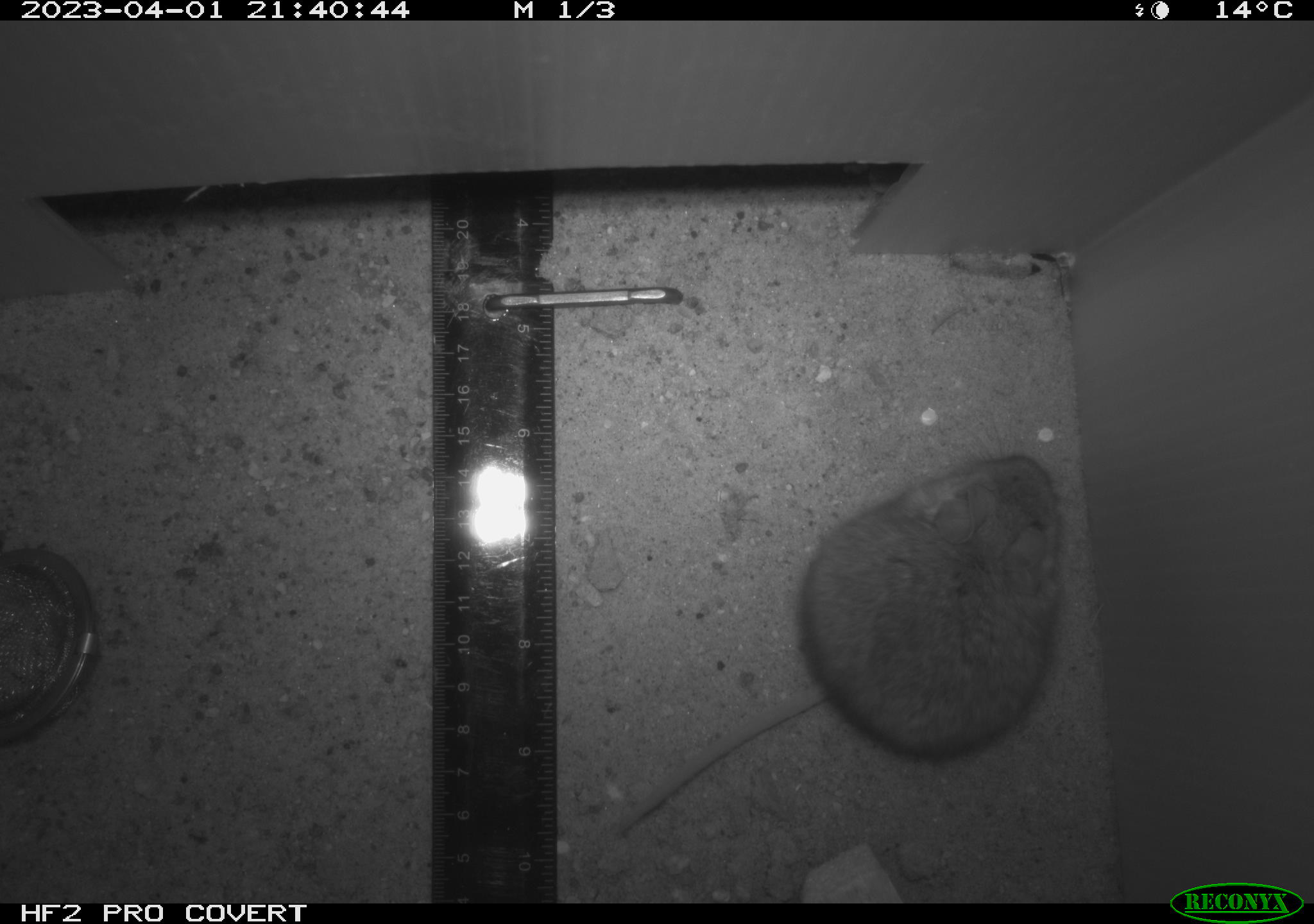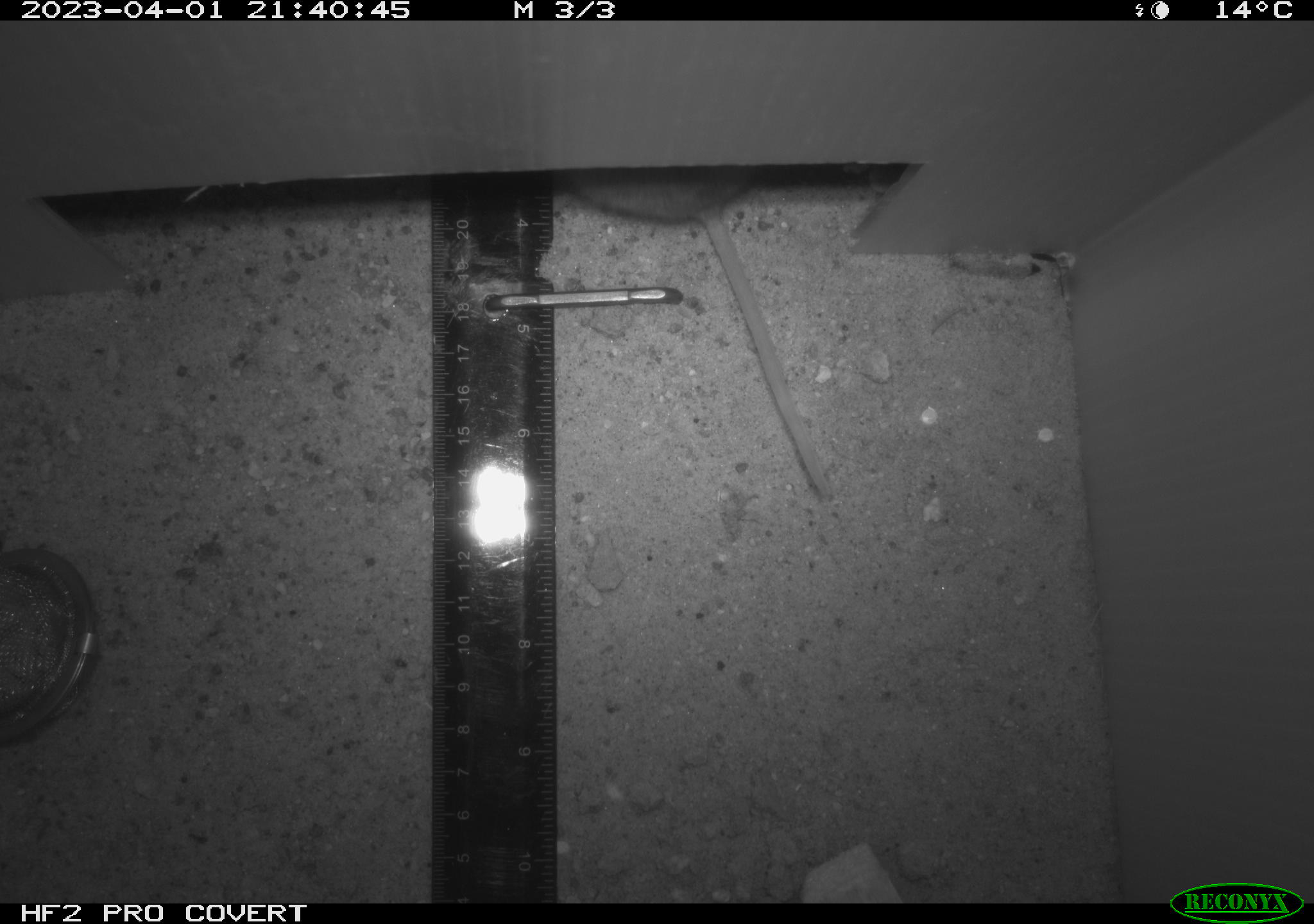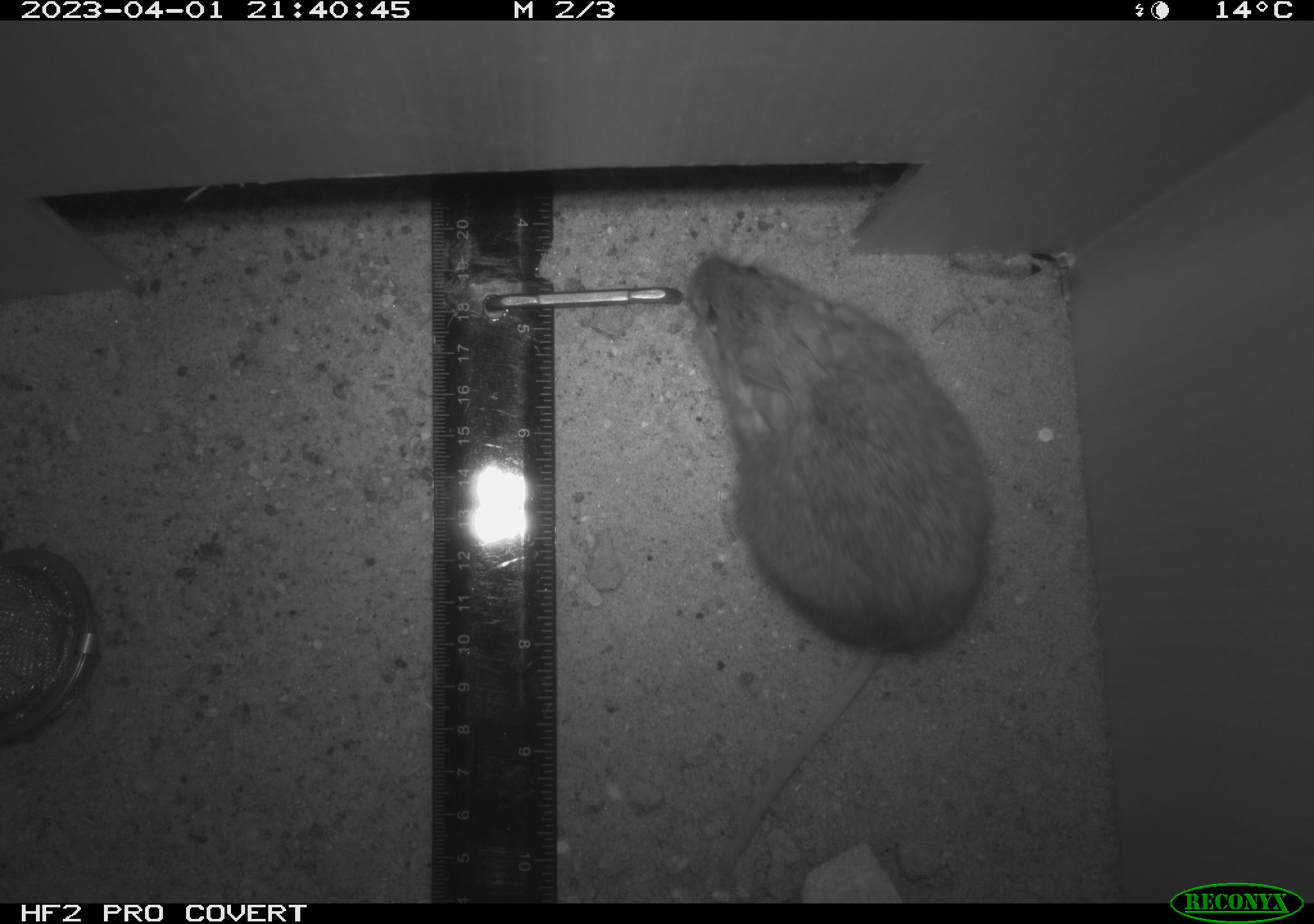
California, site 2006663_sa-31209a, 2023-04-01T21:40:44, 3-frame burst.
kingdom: Animalia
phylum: Chordata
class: Mammalia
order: Rodentia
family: Cricetidae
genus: Peromyscus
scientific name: Peromyscus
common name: deer mice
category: peromyscus species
Peromyscus species (deer mice) (Peromyscus).